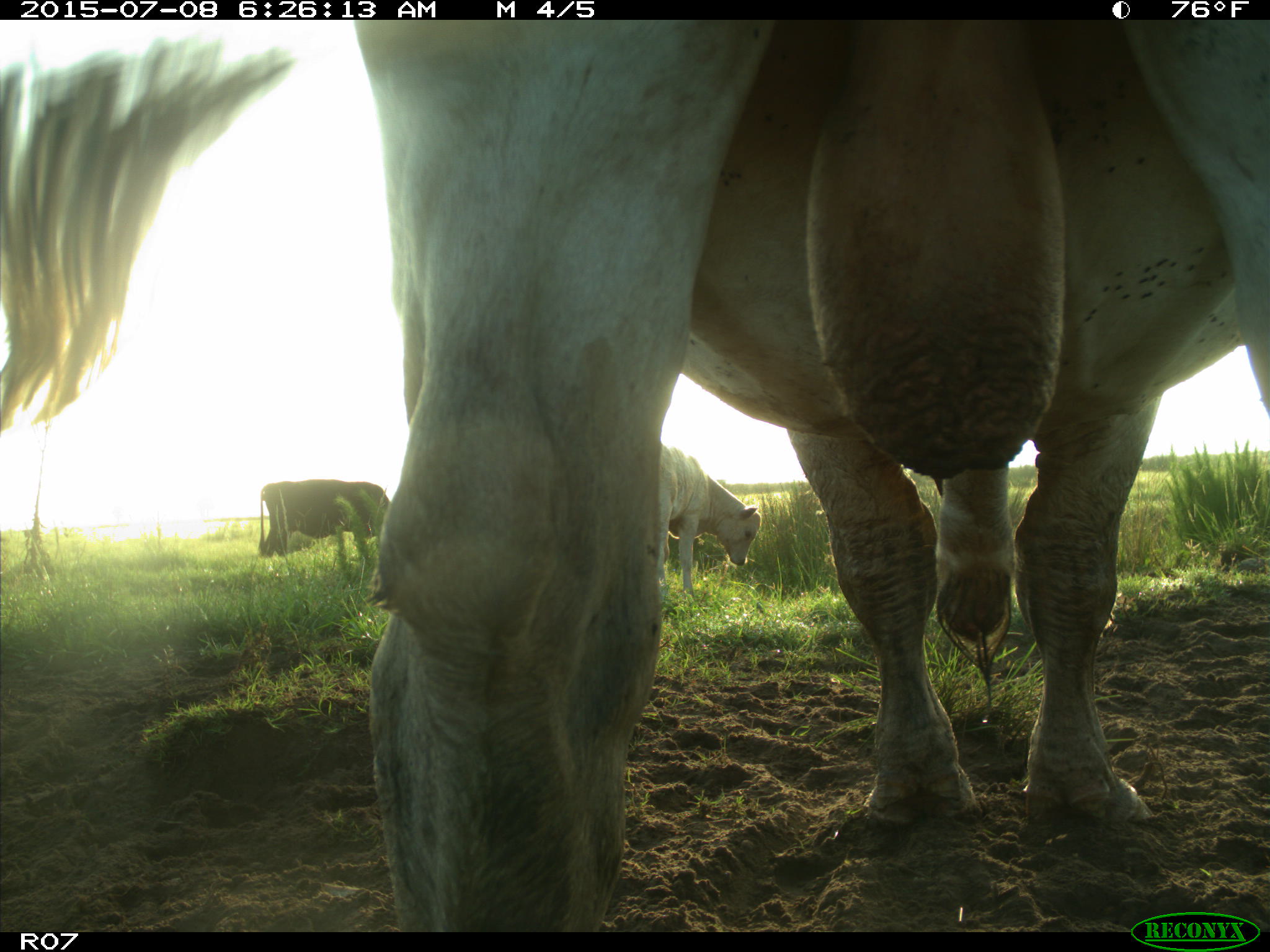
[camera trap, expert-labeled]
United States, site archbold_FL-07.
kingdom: Animalia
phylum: Chordata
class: Mammalia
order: Artiodactyla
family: Bovidae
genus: Bos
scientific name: Bos taurus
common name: domestic cow